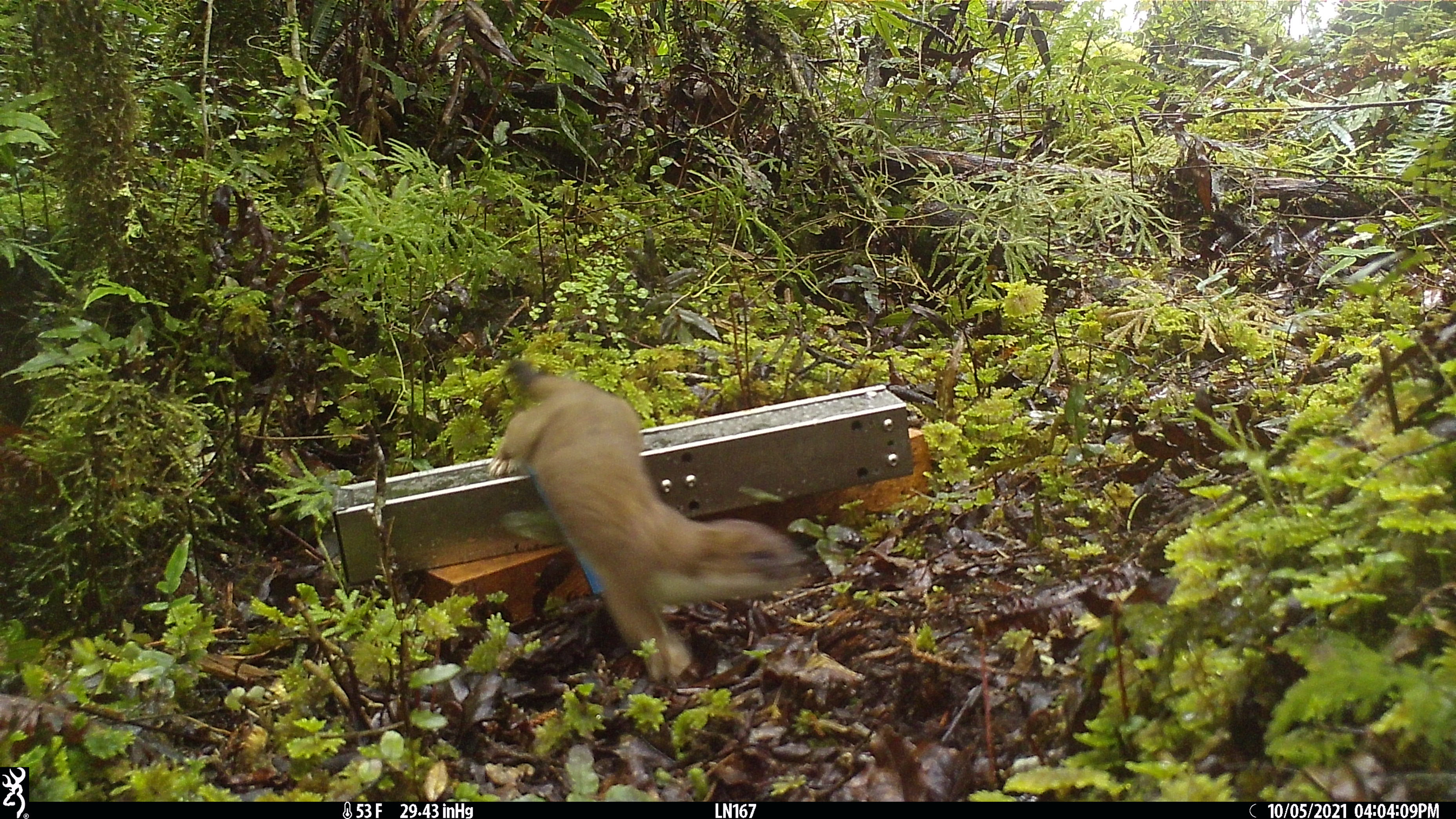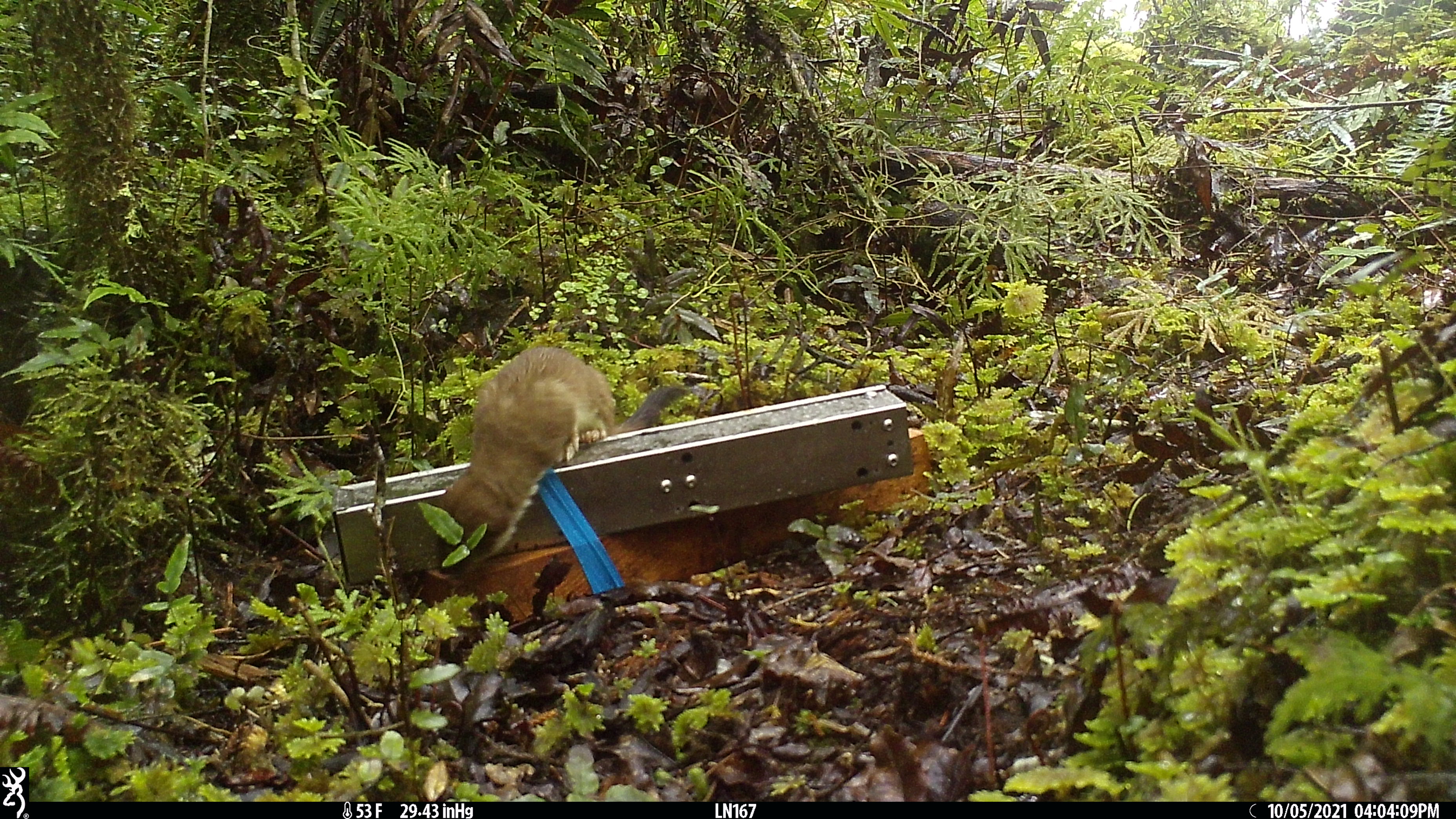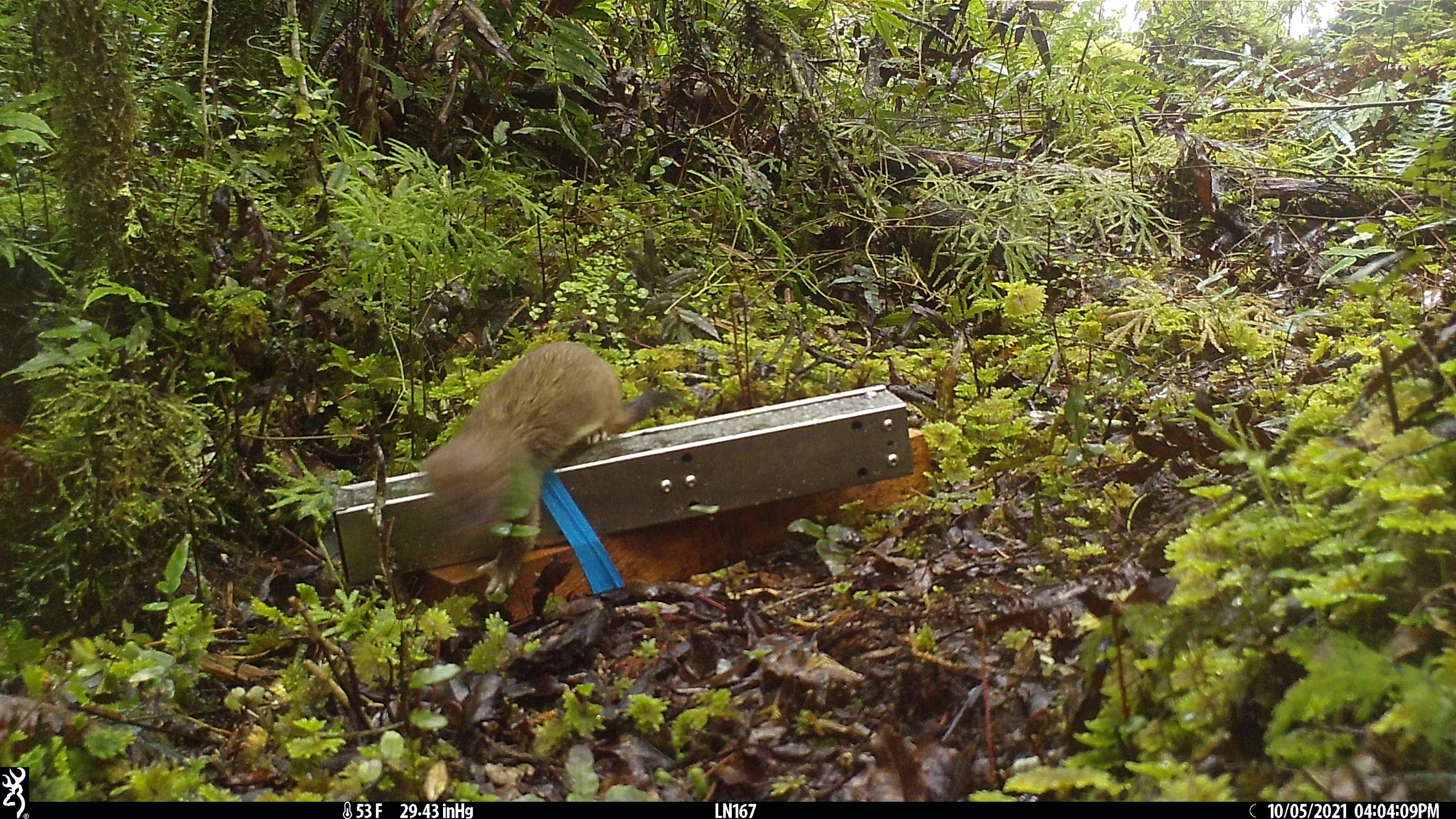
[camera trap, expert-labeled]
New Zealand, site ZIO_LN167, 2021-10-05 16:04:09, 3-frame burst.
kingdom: Animalia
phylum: Chordata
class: Mammalia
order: Carnivora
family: Mustelidae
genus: Mustela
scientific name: Mustela erminea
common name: stoat